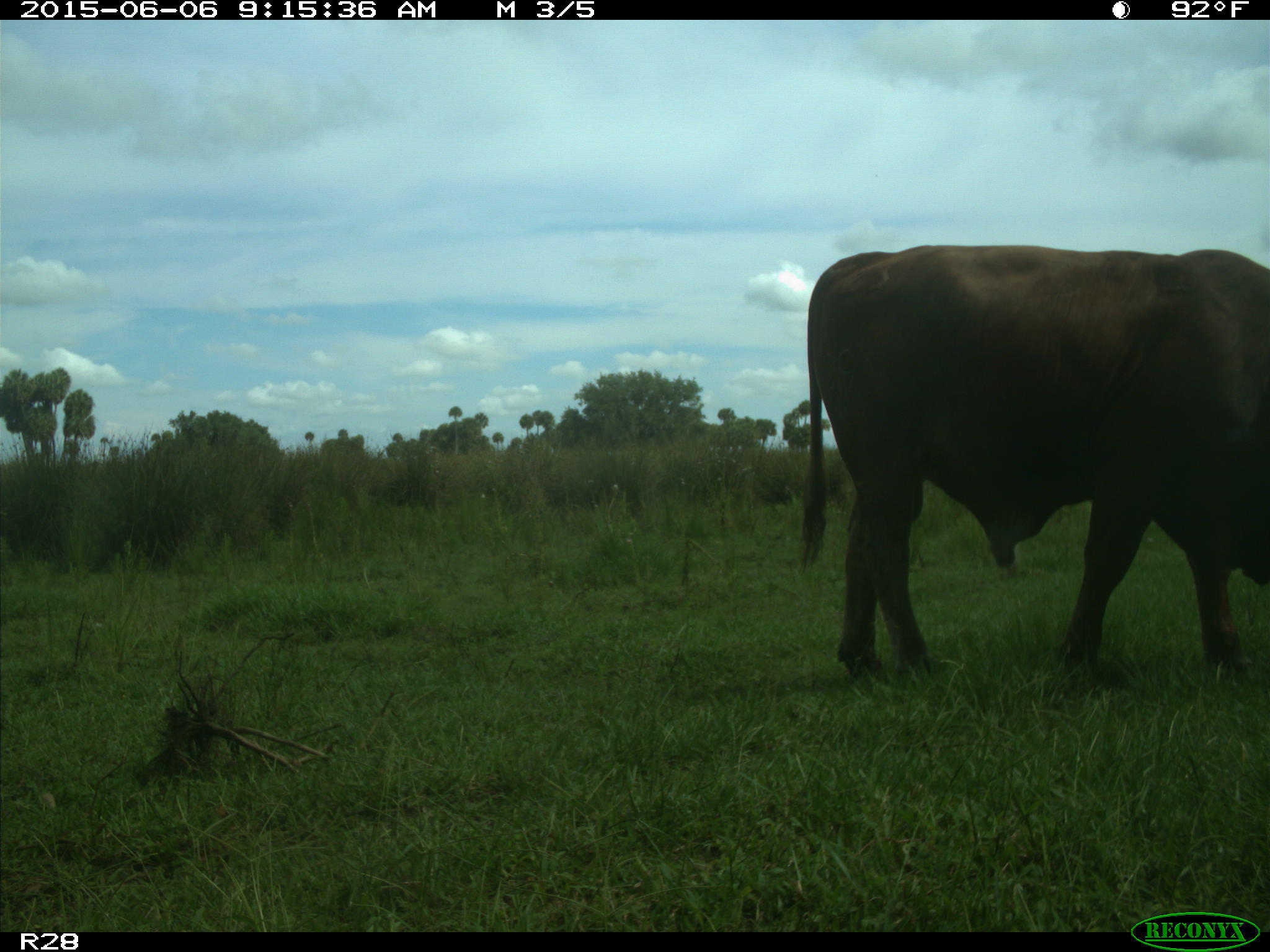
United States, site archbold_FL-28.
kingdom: Animalia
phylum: Chordata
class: Mammalia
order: Artiodactyla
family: Bovidae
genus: Bos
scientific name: Bos taurus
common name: domestic cow